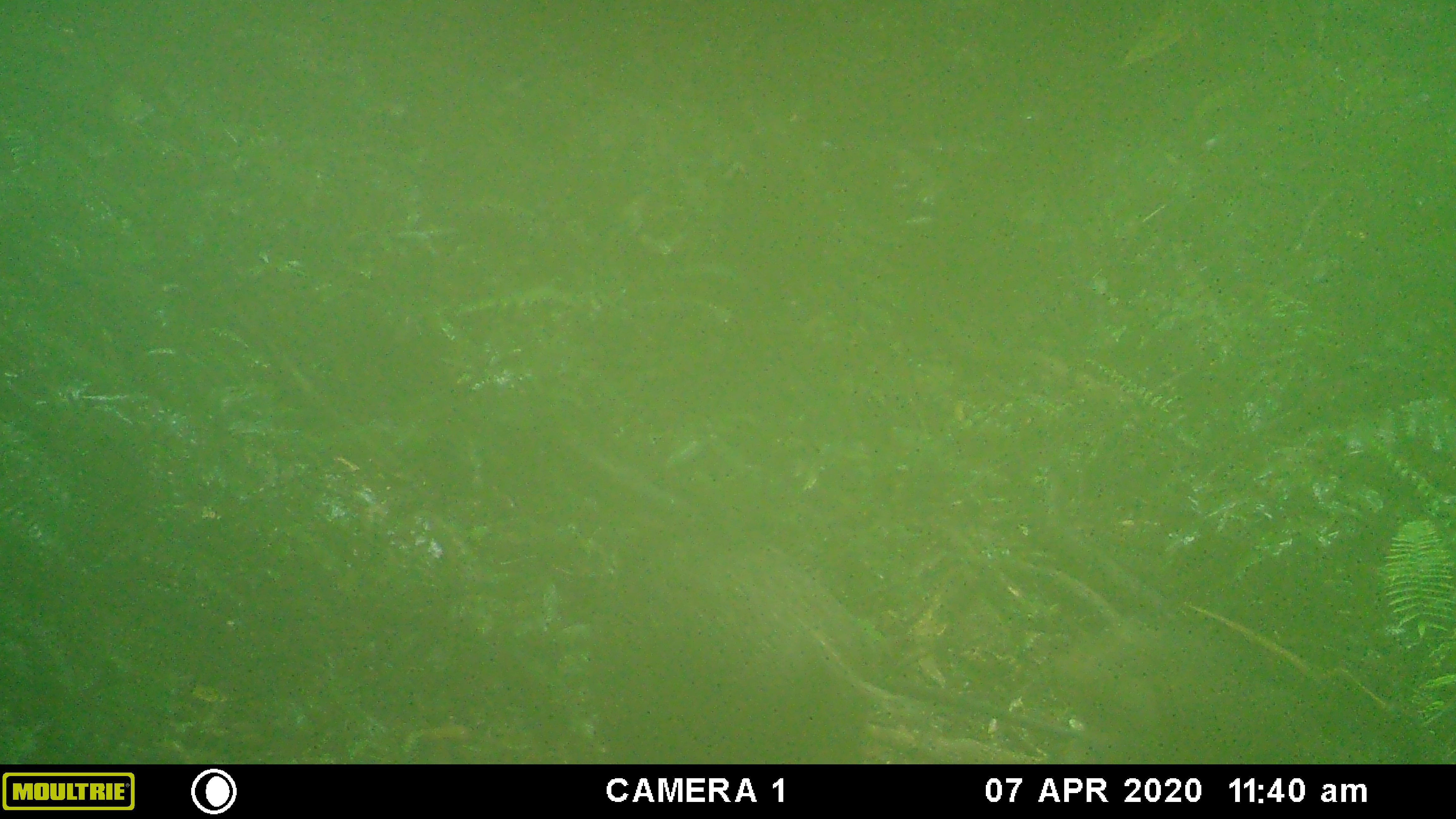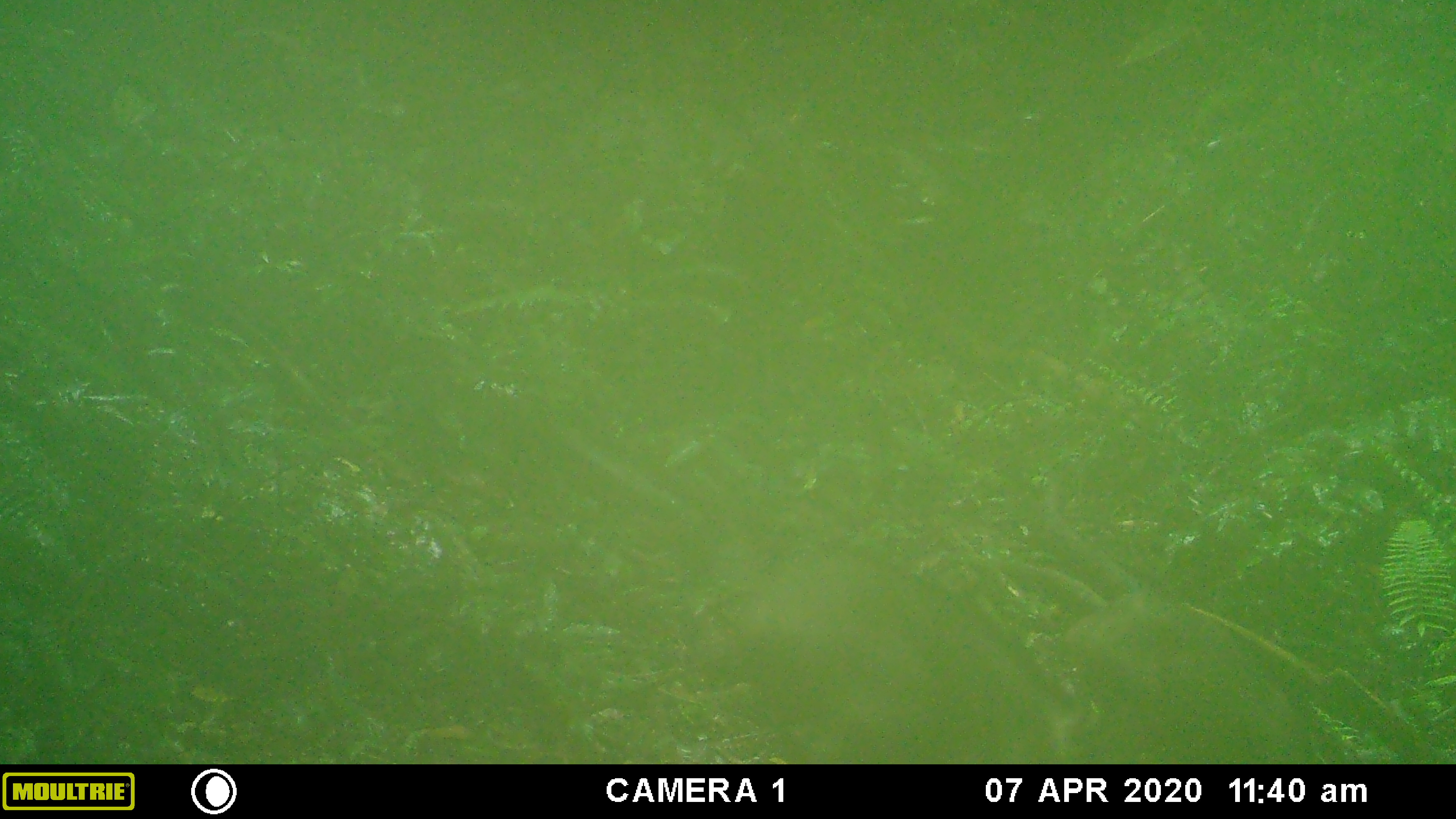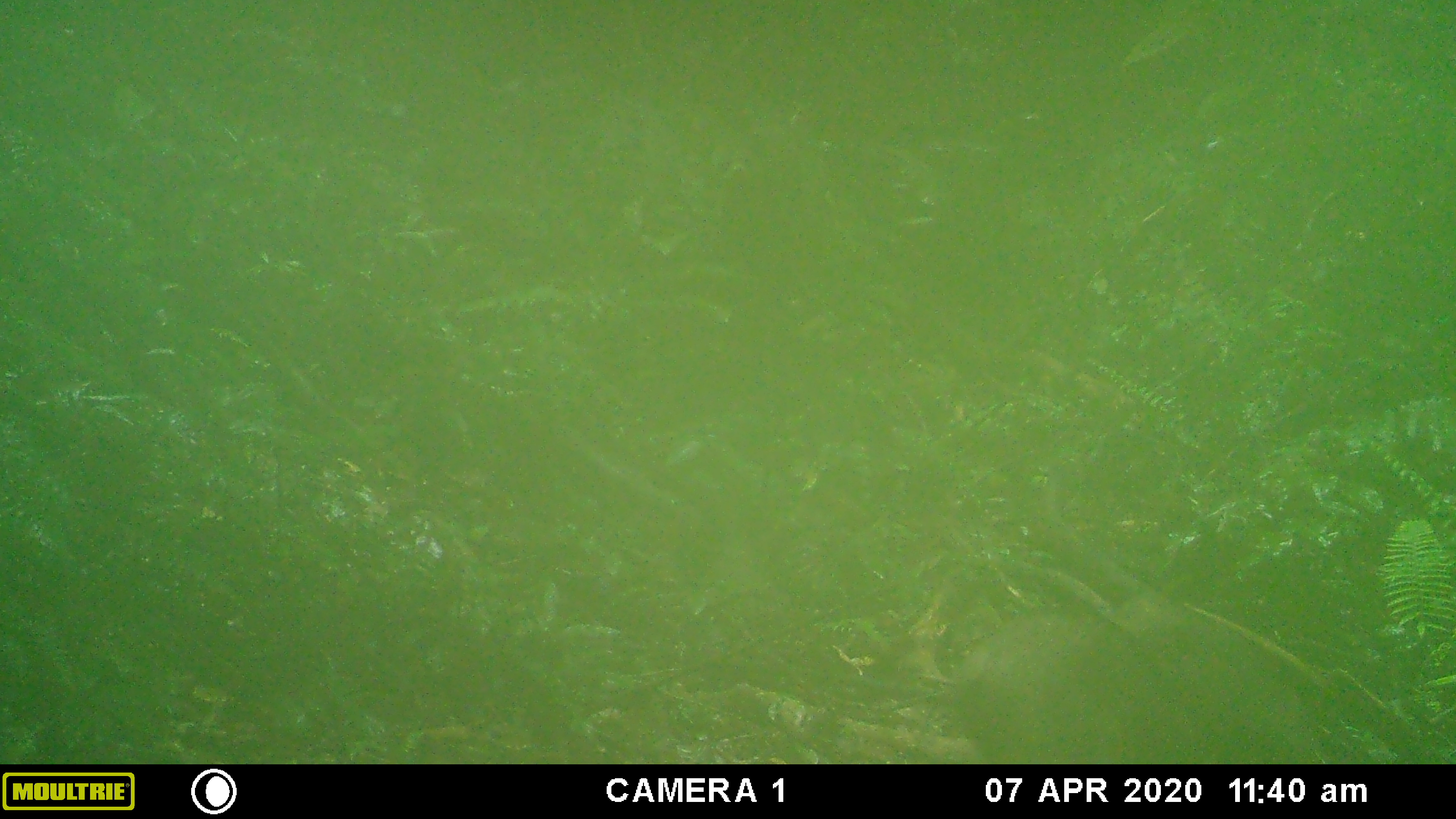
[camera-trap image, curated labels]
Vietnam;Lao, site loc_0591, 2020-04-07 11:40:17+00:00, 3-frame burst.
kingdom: Animalia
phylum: Chordata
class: Mammalia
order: Artiodactyla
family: Suidae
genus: Sus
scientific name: Sus scrofa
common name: eurasian wild pig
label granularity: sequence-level